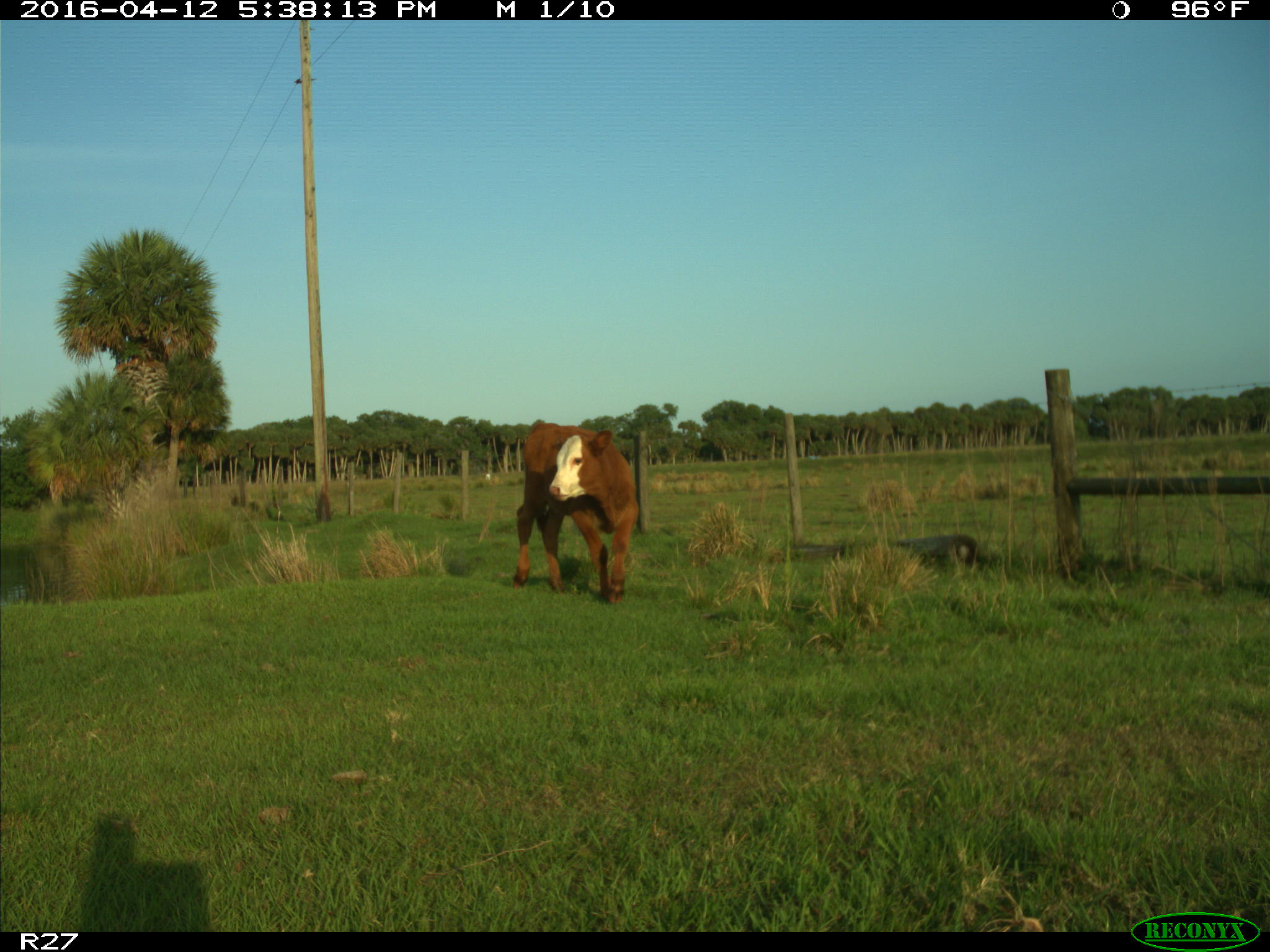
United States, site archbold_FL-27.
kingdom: Animalia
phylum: Chordata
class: Mammalia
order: Artiodactyla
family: Bovidae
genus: Bos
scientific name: Bos taurus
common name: domestic cow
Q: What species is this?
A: Bos taurus (domestic cow).